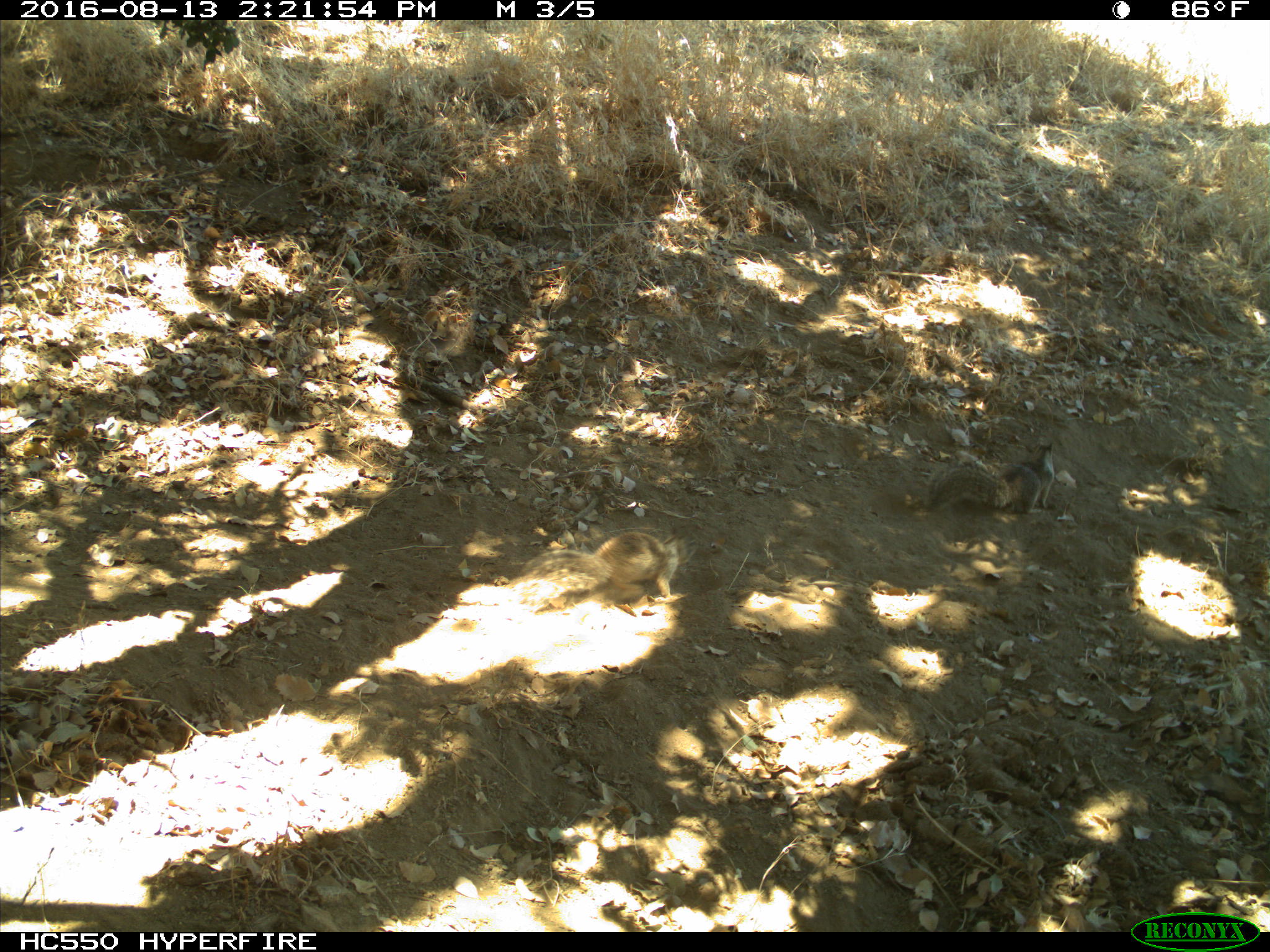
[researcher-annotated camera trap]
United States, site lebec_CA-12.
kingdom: Animalia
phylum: Chordata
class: Mammalia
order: Rodentia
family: Sciuridae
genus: Otospermophilus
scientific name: Otospermophilus beecheyi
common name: california ground squirrel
Otospermophilus beecheyi (california ground squirrel).